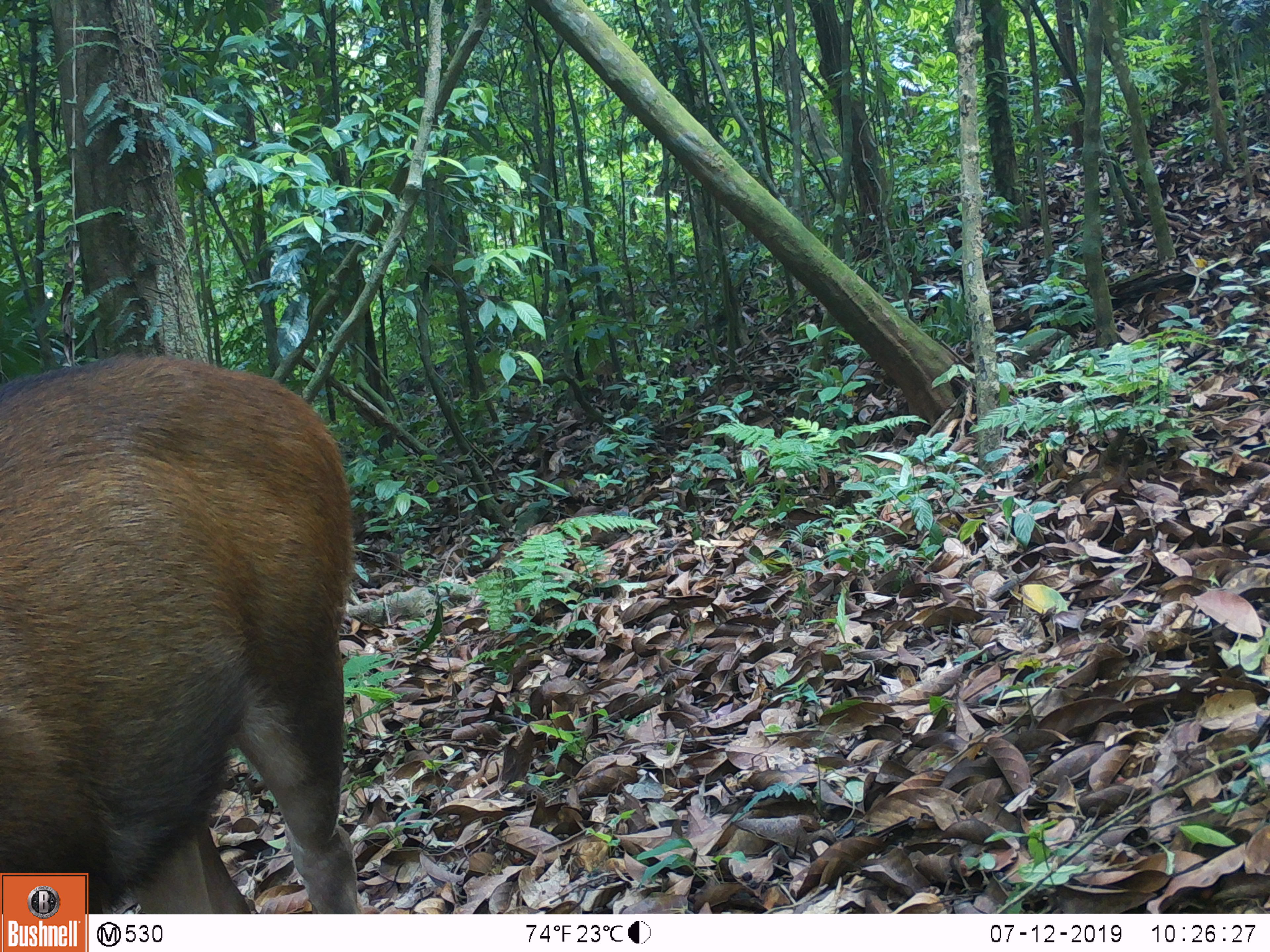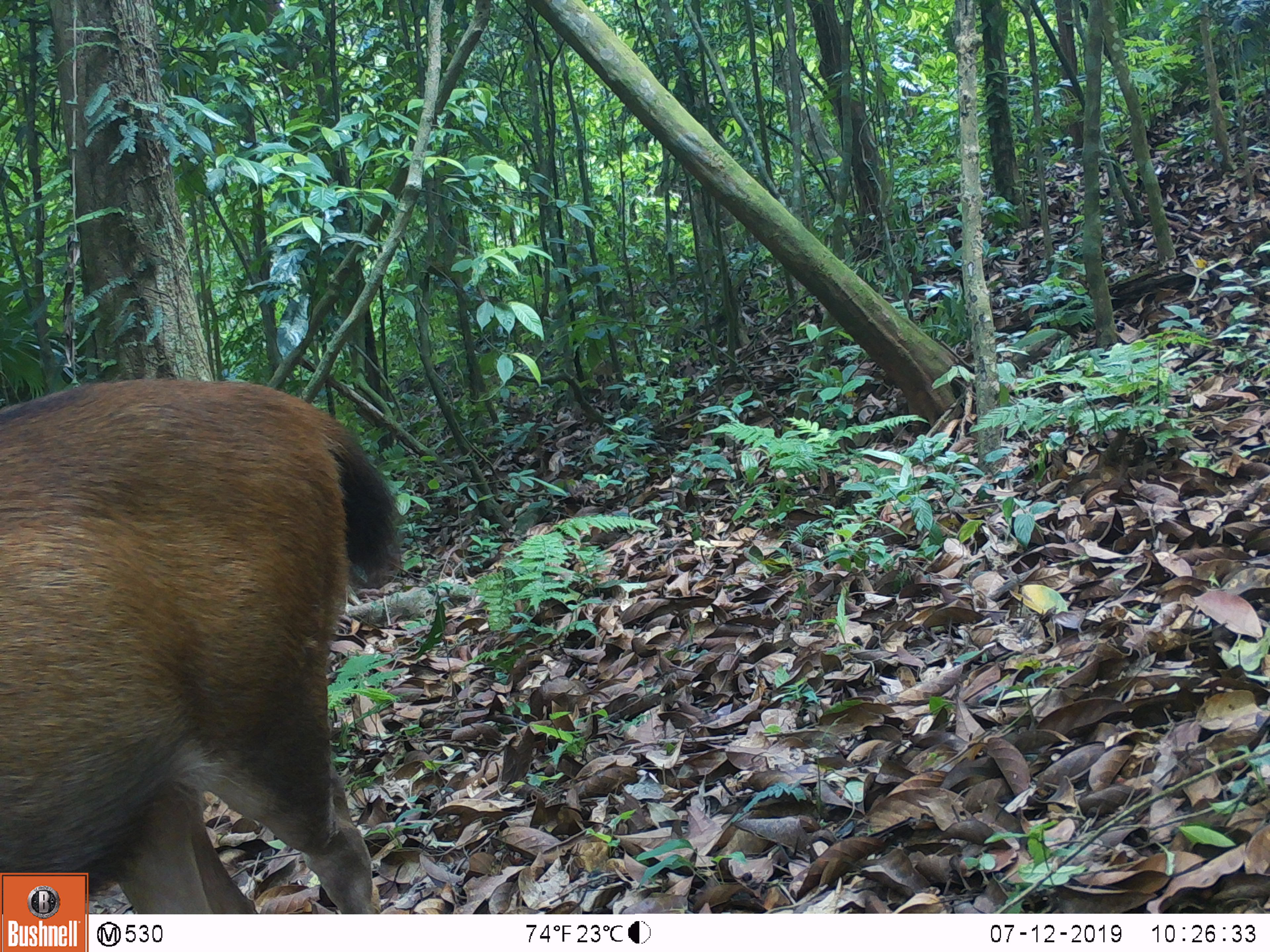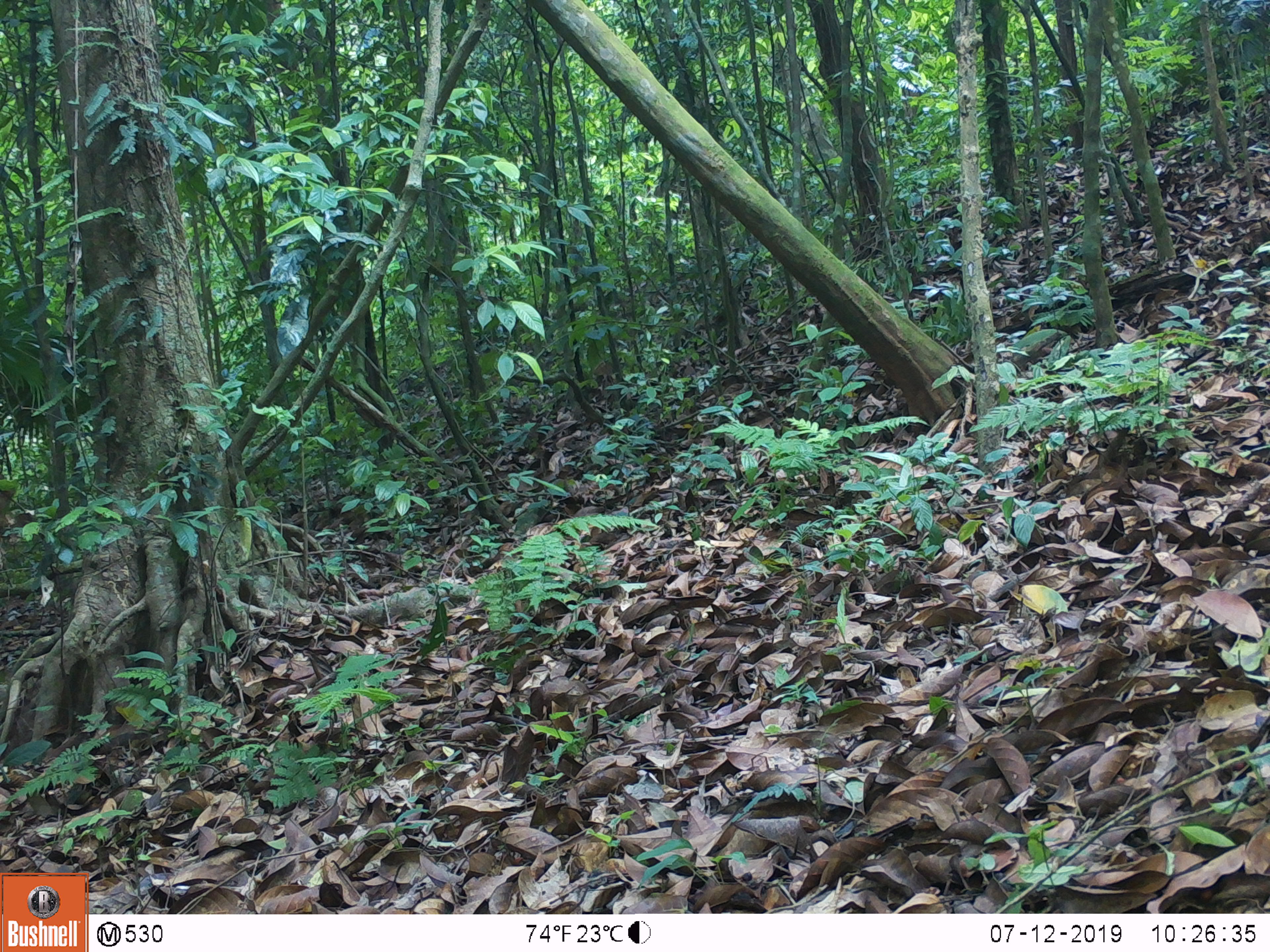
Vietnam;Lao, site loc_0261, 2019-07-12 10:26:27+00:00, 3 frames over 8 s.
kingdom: Animalia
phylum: Chordata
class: Mammalia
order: Artiodactyla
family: Cervidae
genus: Rusa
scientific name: Rusa unicolor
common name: sambar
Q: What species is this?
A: Sambar (Rusa unicolor).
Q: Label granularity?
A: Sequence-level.